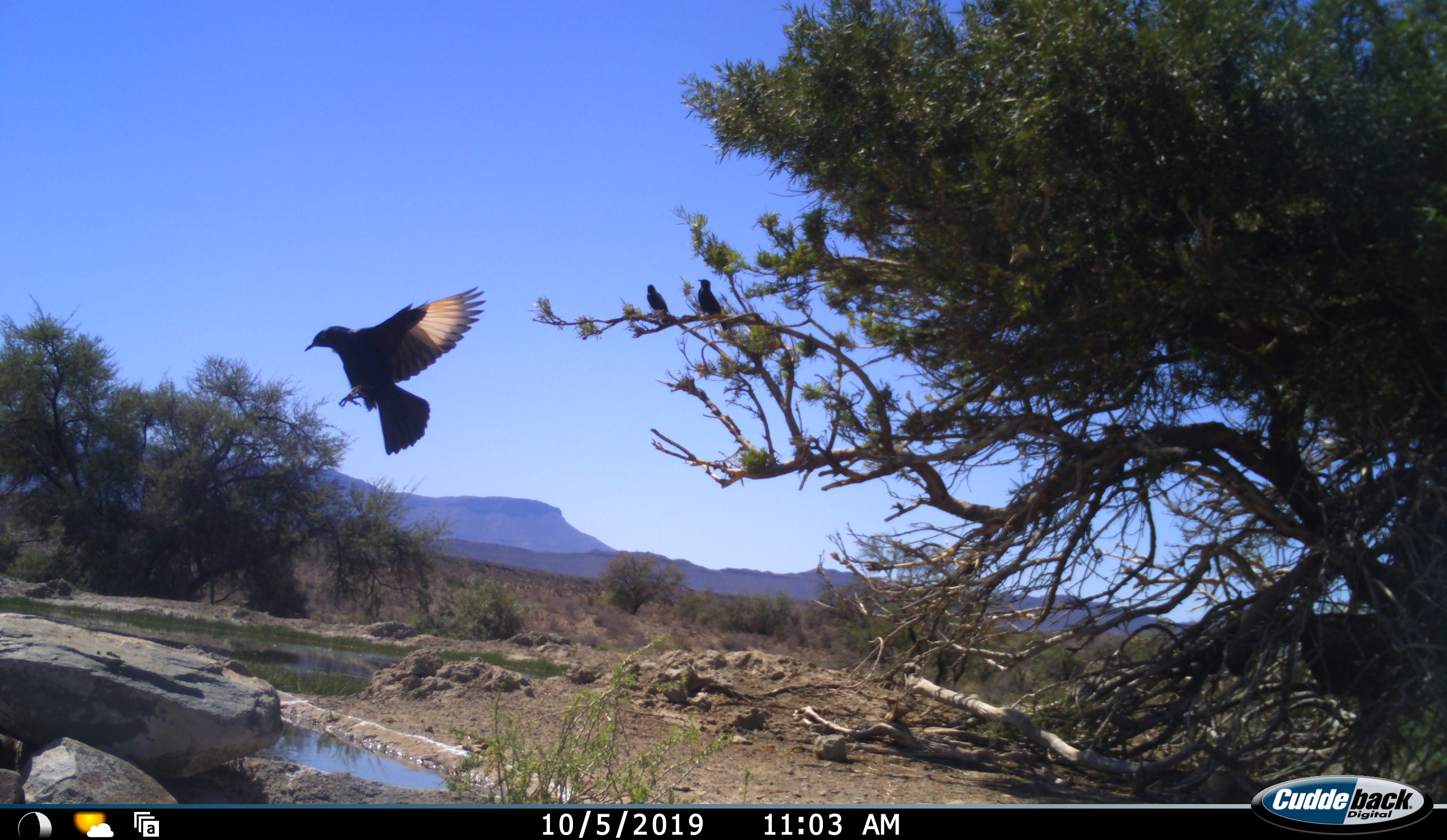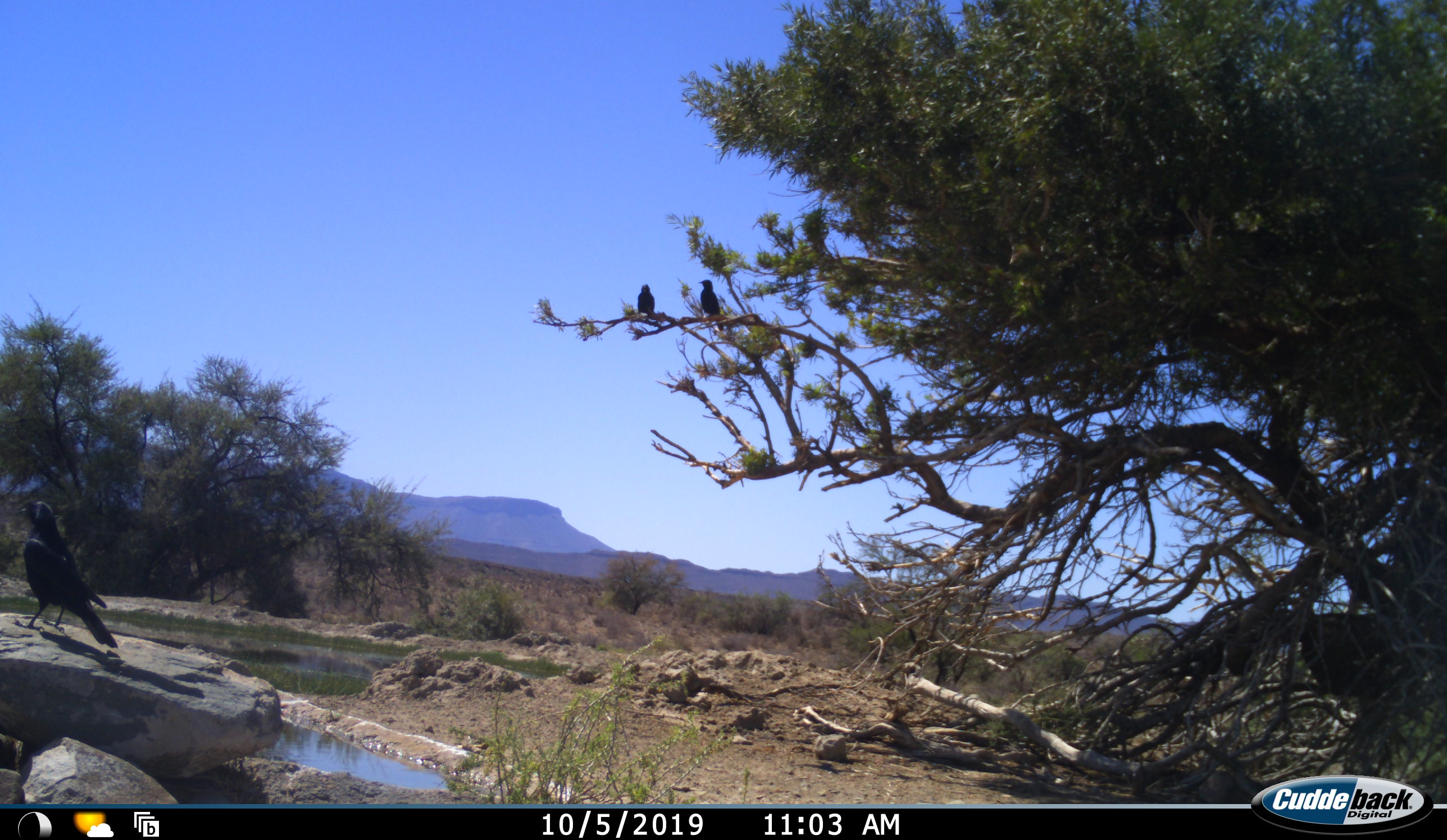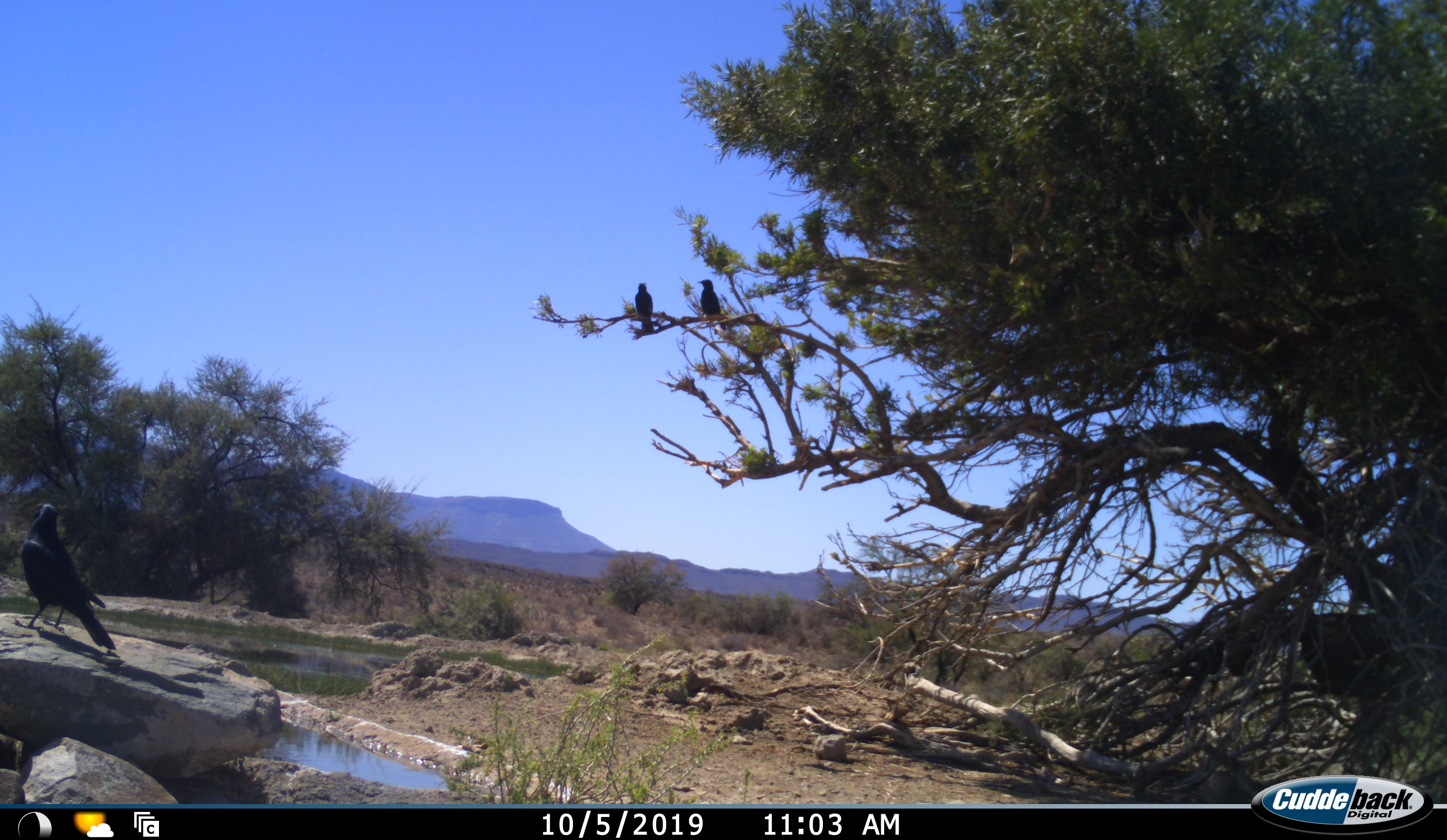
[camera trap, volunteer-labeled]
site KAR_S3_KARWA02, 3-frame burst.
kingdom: Animalia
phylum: Chordata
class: Aves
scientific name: Aves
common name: bird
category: birdother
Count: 3.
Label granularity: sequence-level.